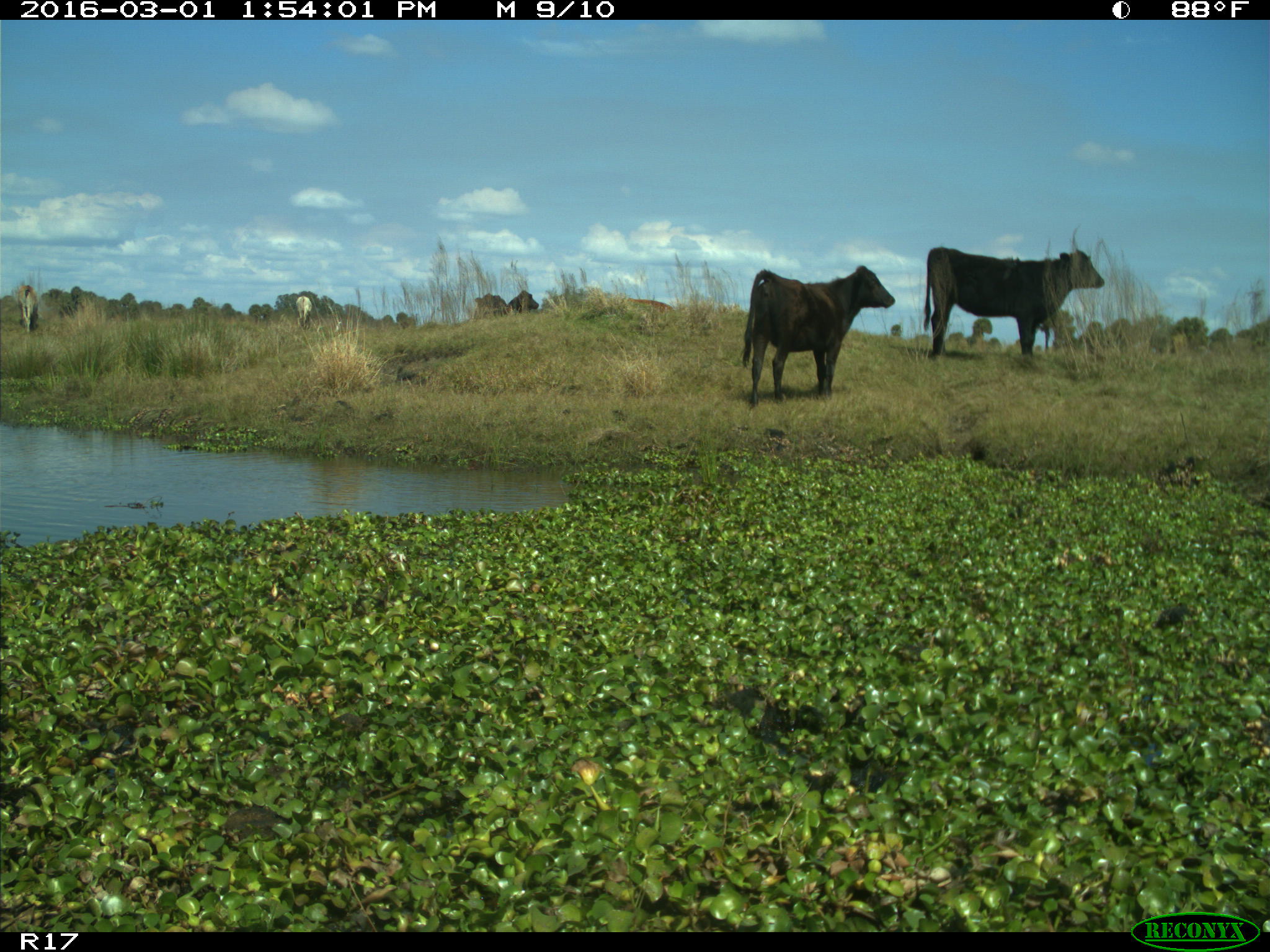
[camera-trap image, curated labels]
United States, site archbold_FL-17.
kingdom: Animalia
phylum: Chordata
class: Mammalia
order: Artiodactyla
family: Bovidae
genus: Bos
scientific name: Bos taurus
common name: domestic cow